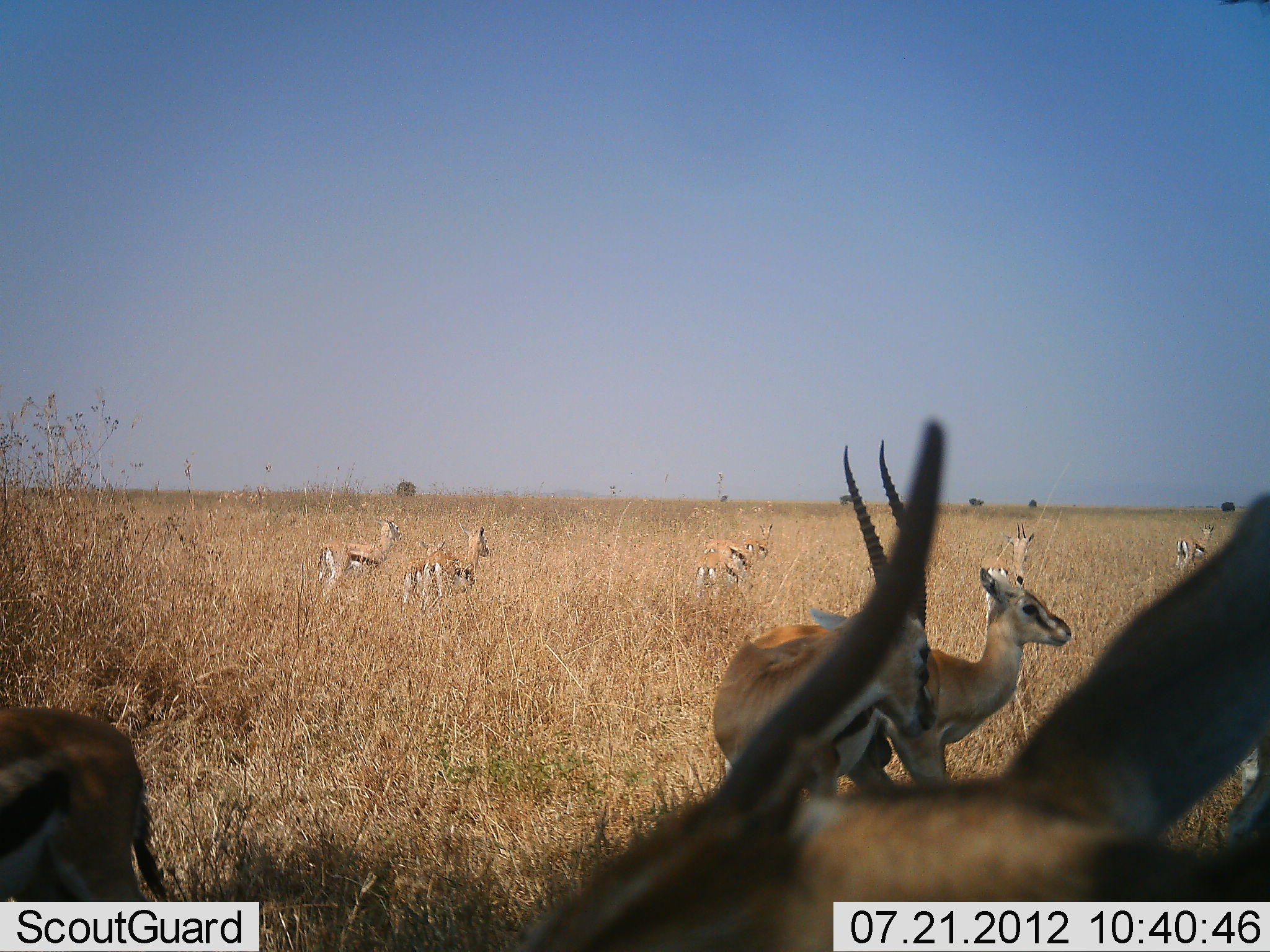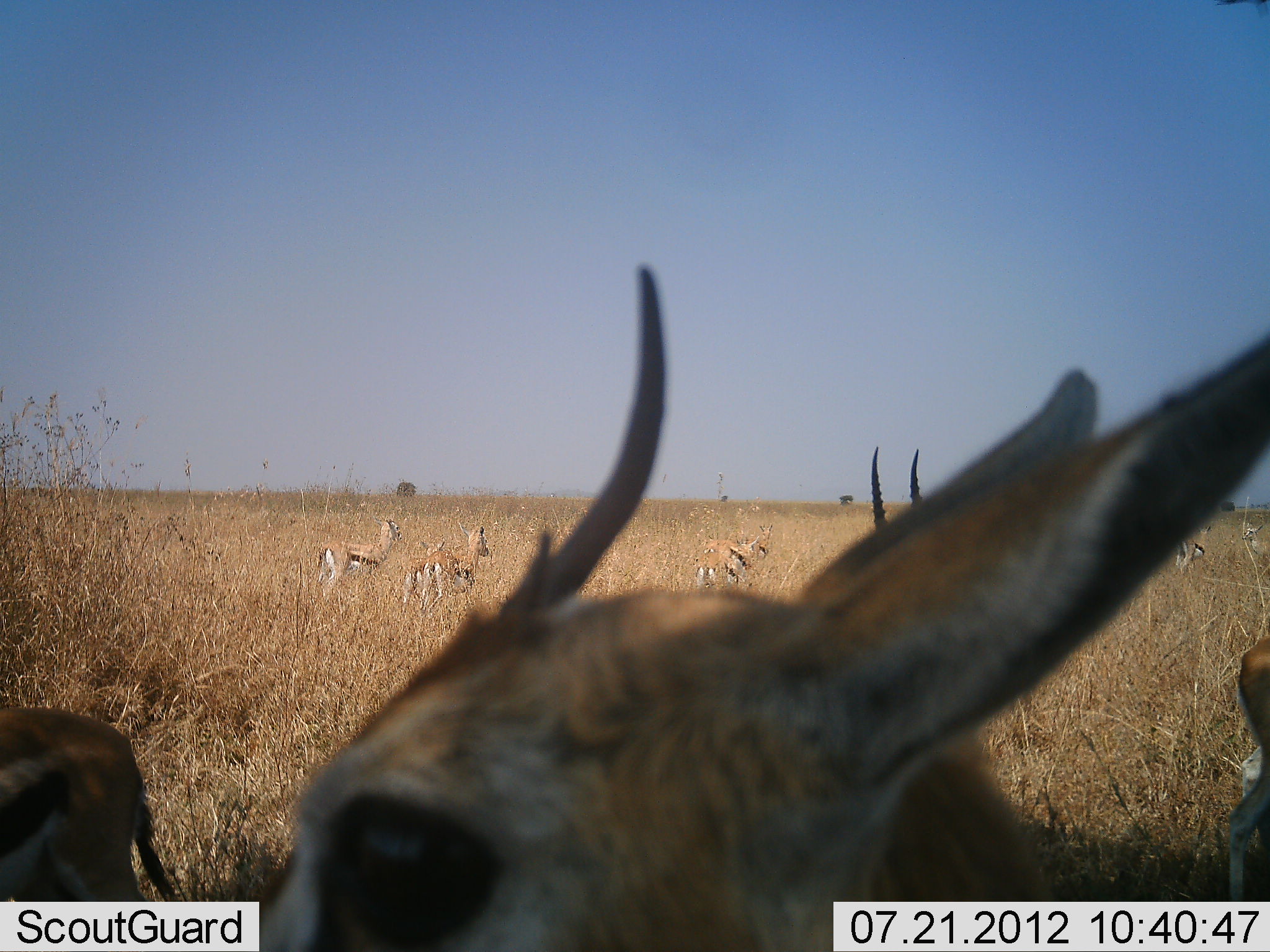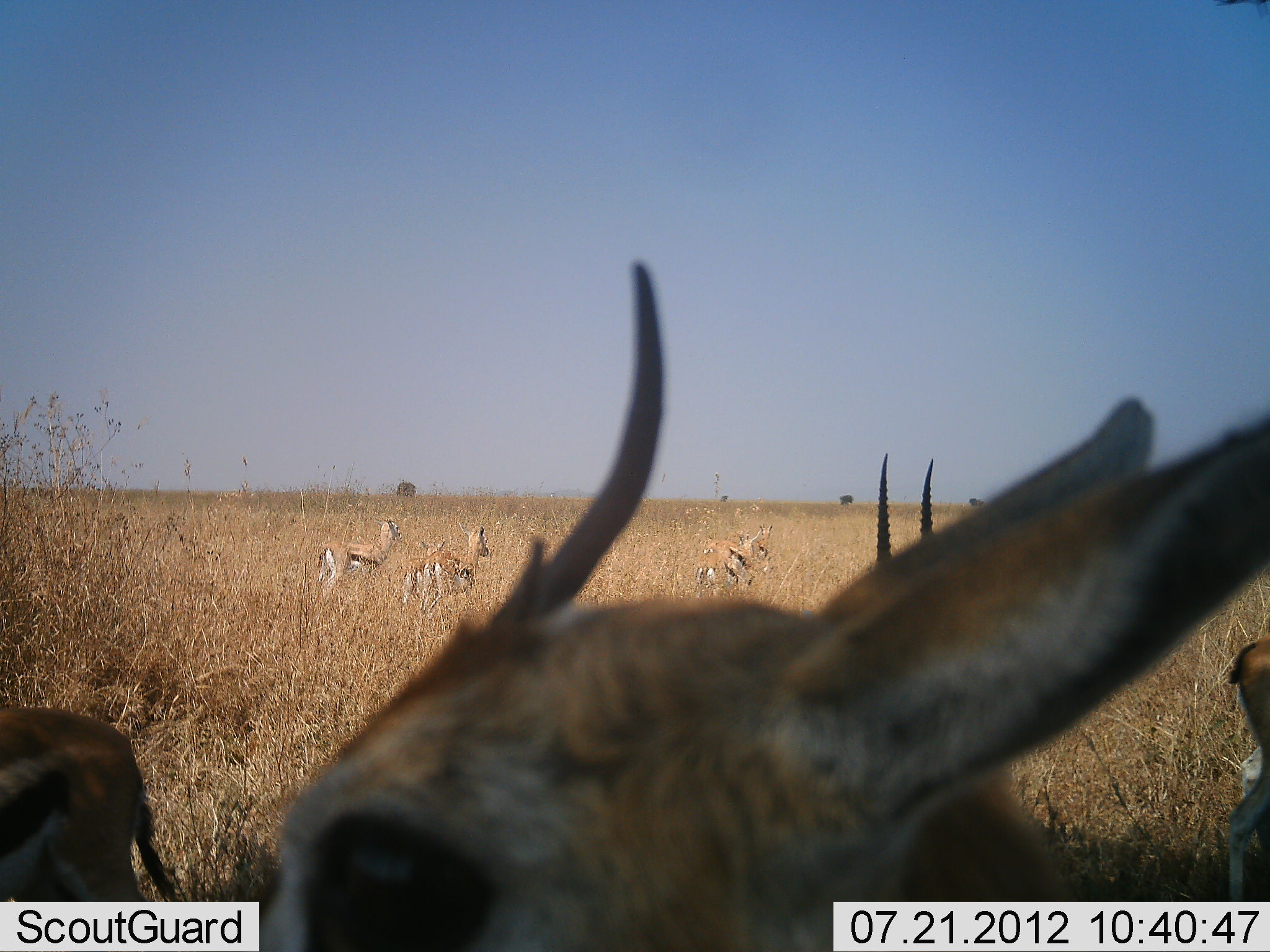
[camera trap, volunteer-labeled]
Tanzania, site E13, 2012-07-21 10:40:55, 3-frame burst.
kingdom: Animalia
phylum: Chordata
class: Mammalia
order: Artiodactyla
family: Bovidae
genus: Eudorcas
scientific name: Eudorcas thomsonii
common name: thomson's gazelle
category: gazellethomsons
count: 11-50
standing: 100%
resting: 10%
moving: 30%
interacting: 0%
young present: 30%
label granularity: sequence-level